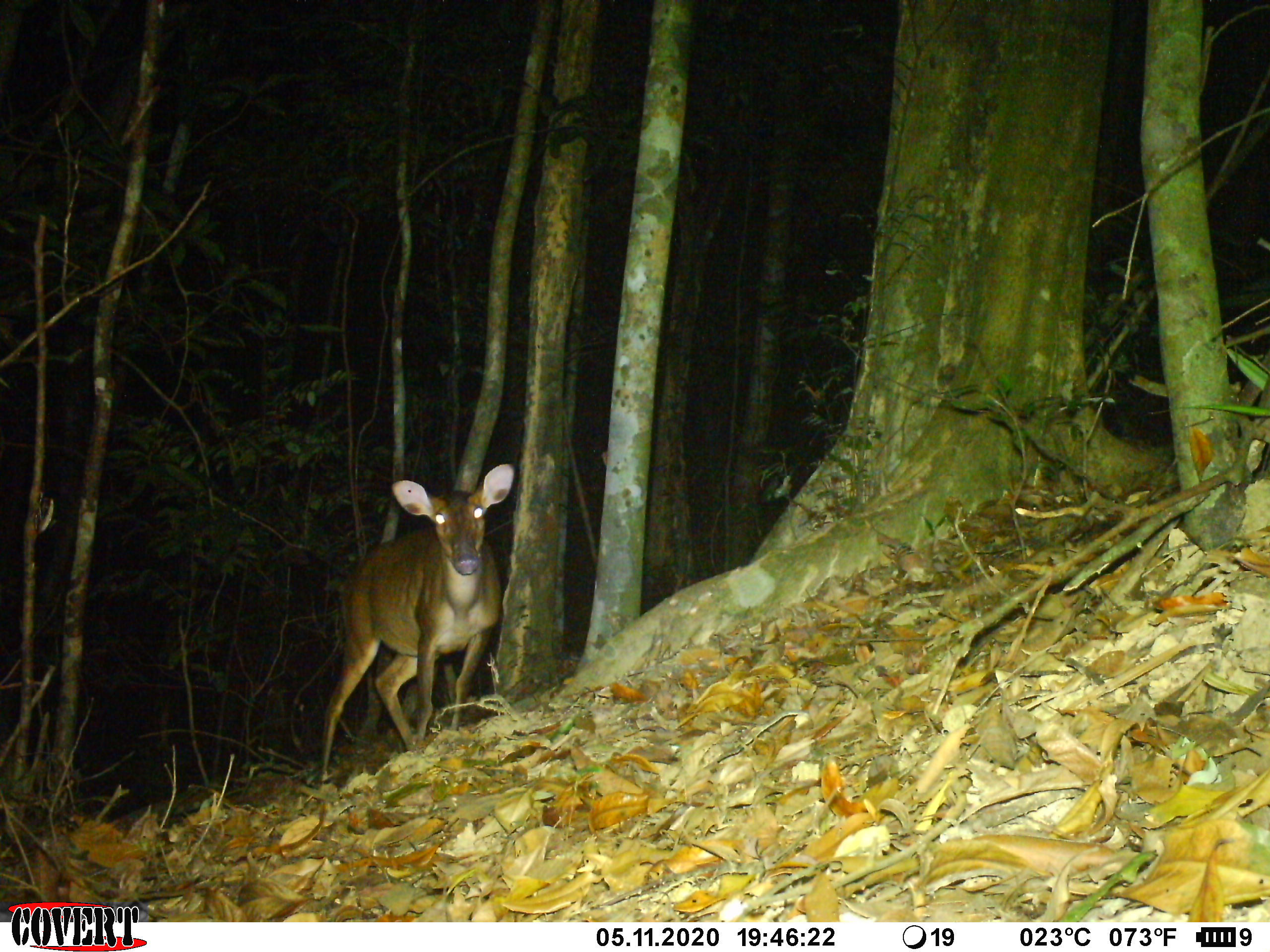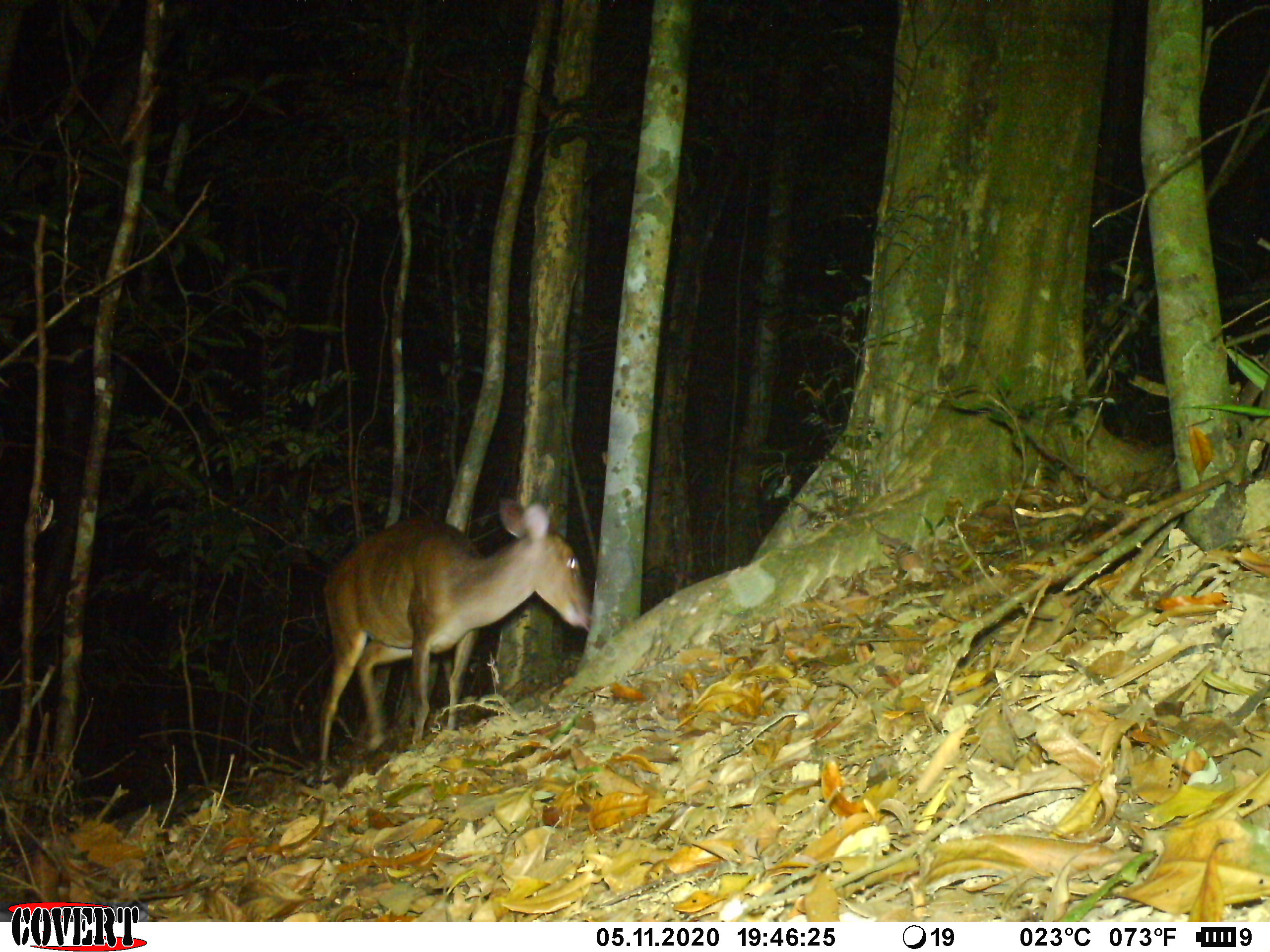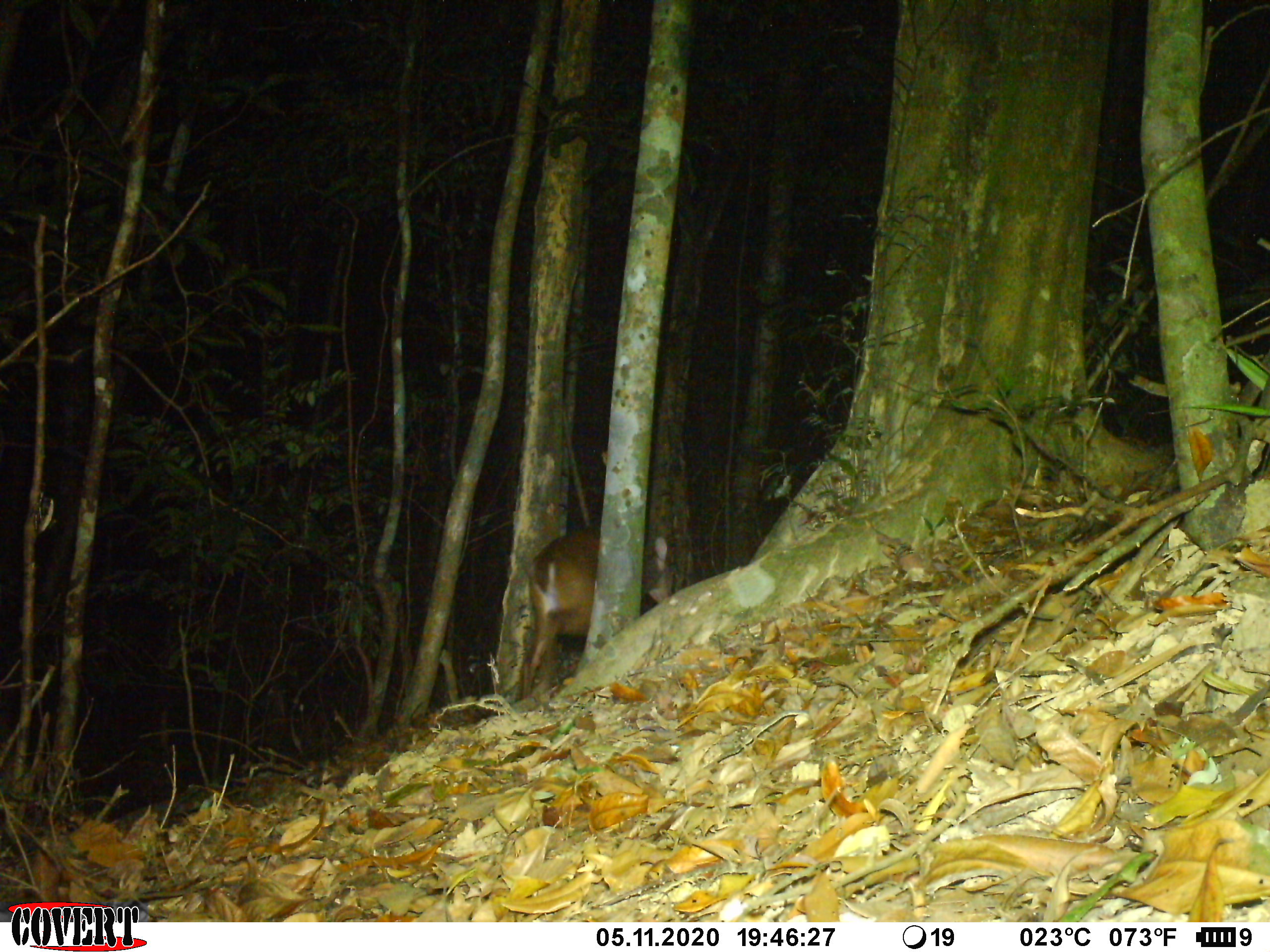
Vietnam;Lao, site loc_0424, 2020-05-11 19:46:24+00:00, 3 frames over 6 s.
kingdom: Animalia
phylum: Chordata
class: Mammalia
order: Artiodactyla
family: Cervidae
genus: Muntiacus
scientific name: Muntiacus vuquangensis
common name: large-antlered muntjac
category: large antlered muntjac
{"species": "large antlered muntjac (large-antlered muntjac) (Muntiacus vuquangensis)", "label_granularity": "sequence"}